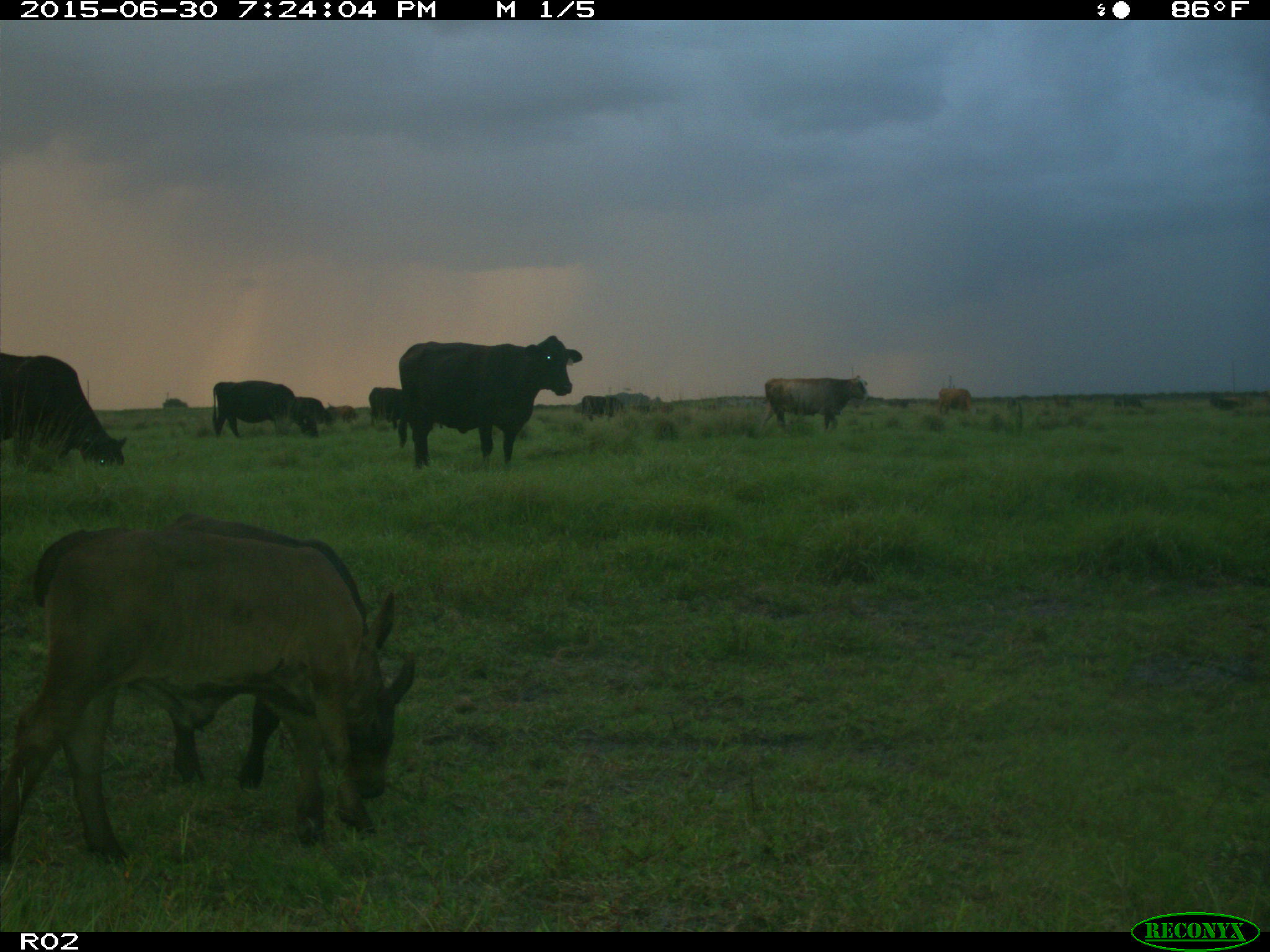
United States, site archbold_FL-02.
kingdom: Animalia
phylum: Chordata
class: Mammalia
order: Artiodactyla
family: Bovidae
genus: Bos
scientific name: Bos taurus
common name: domestic cow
Bos taurus (domestic cow).